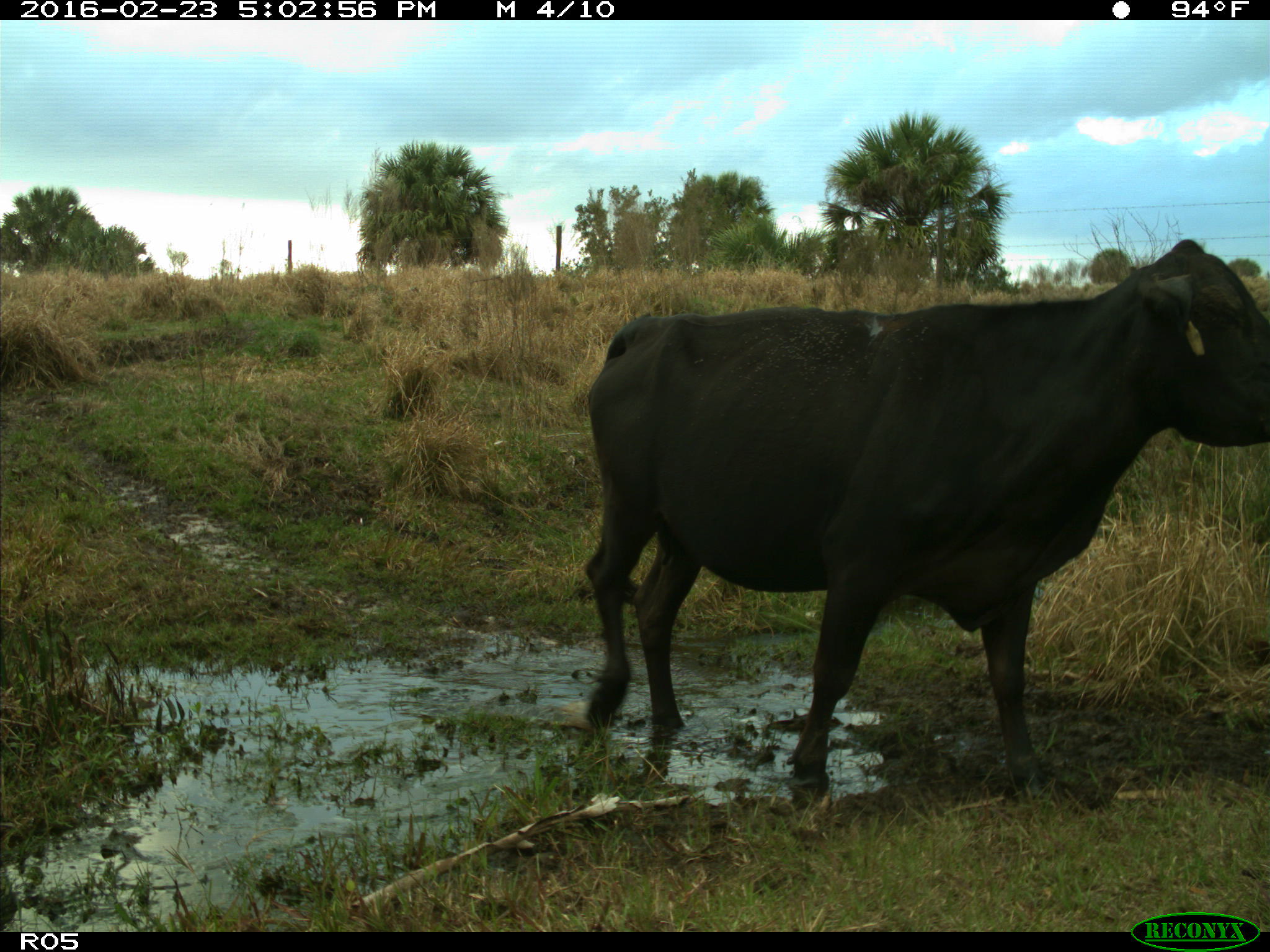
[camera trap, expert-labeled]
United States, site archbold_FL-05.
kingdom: Animalia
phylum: Chordata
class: Mammalia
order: Artiodactyla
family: Bovidae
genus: Bos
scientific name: Bos taurus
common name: domestic cow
Bos taurus (domestic cow).